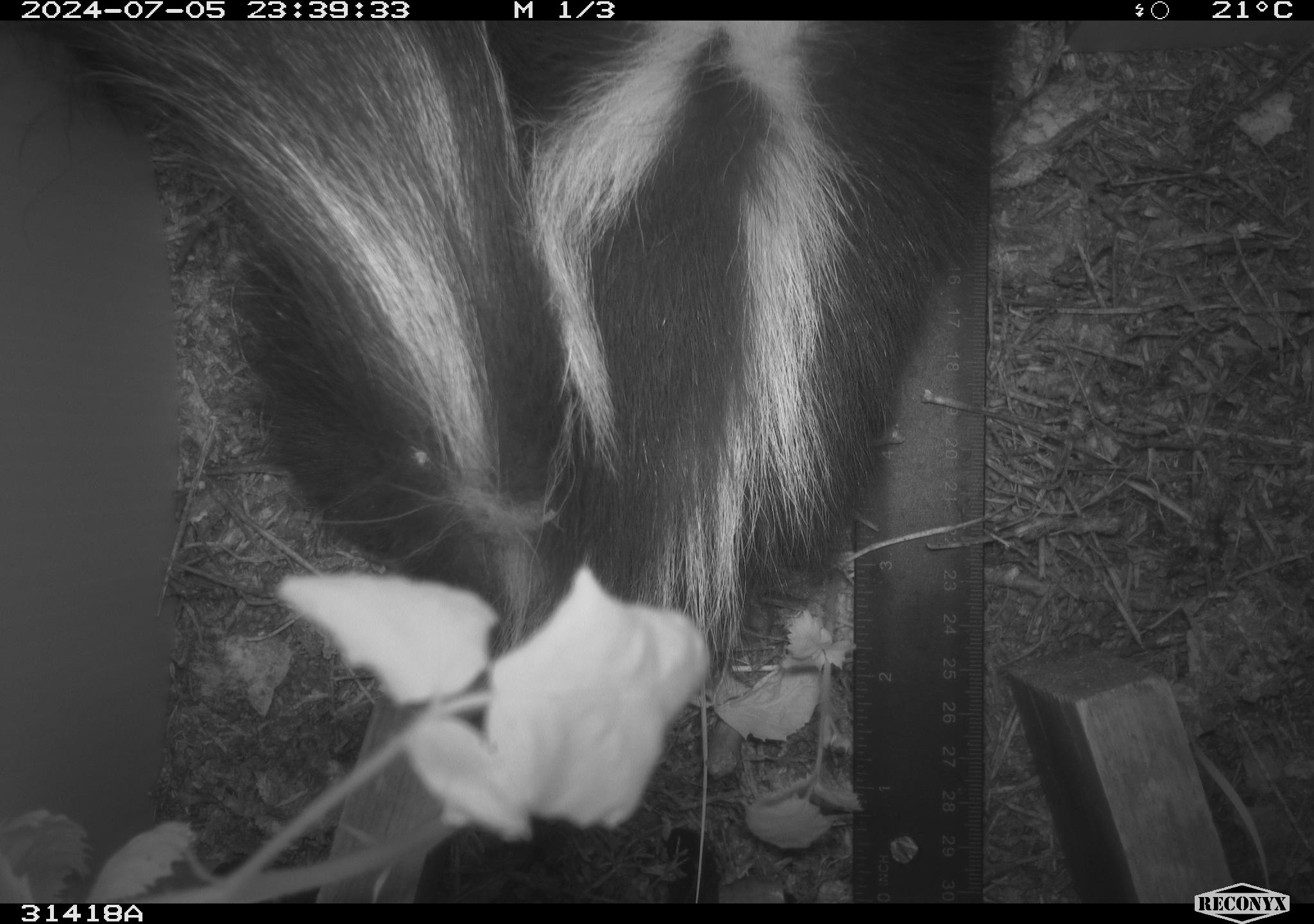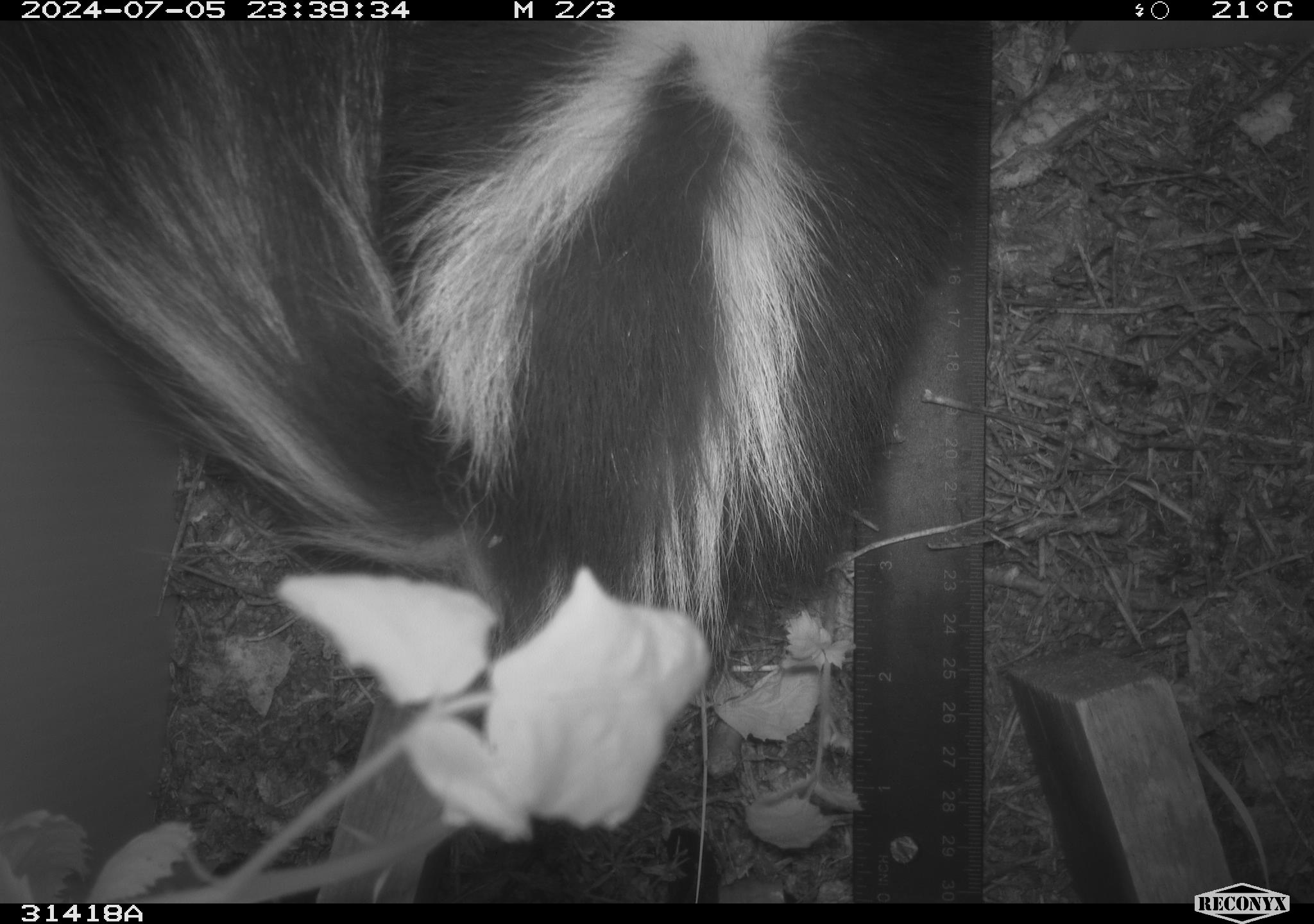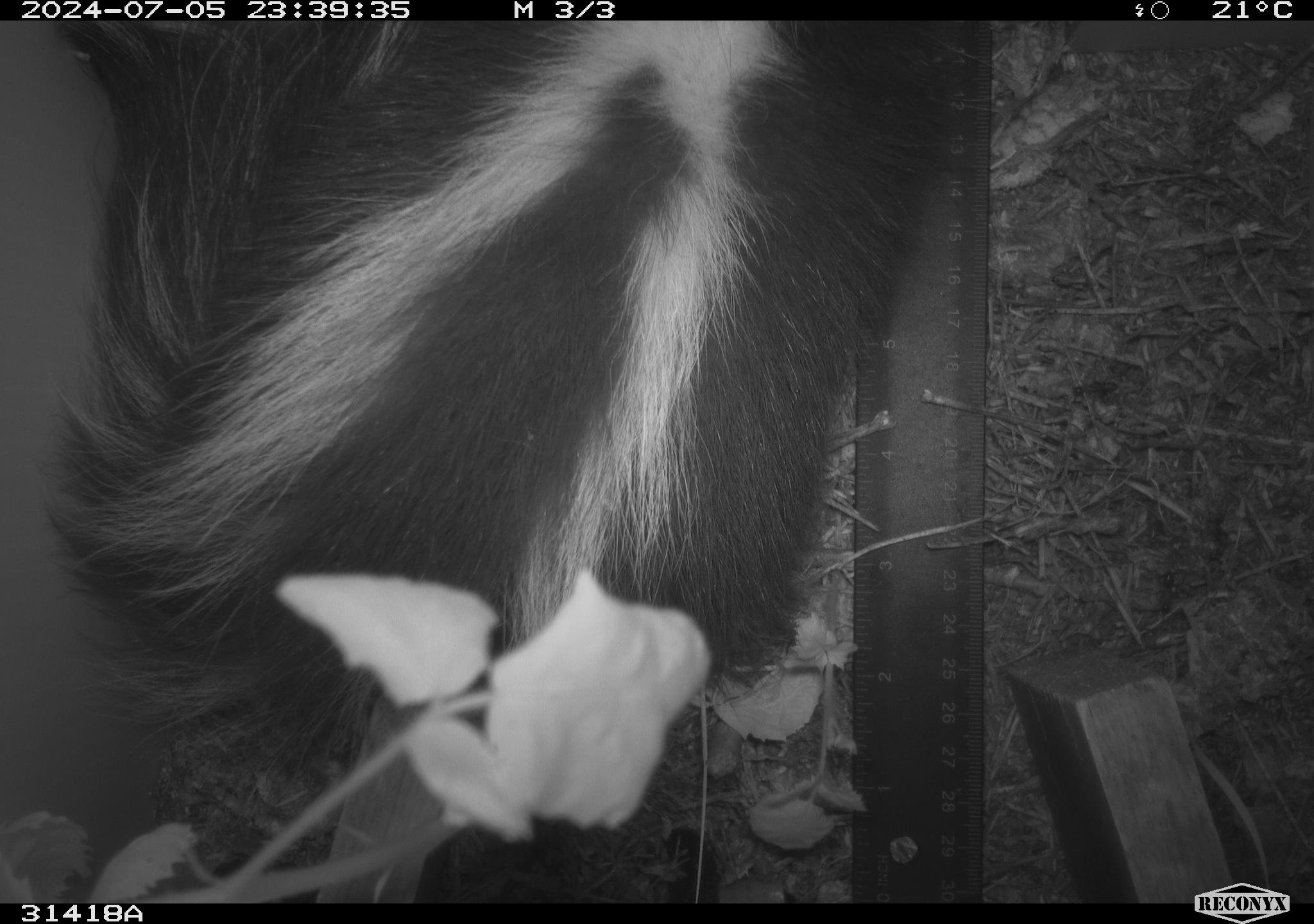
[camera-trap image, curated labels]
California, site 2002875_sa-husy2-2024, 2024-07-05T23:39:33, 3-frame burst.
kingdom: Animalia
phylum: Chordata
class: Mammalia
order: Carnivora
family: Mephitidae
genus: Mephitis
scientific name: Mephitis mephitis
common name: striped skunk